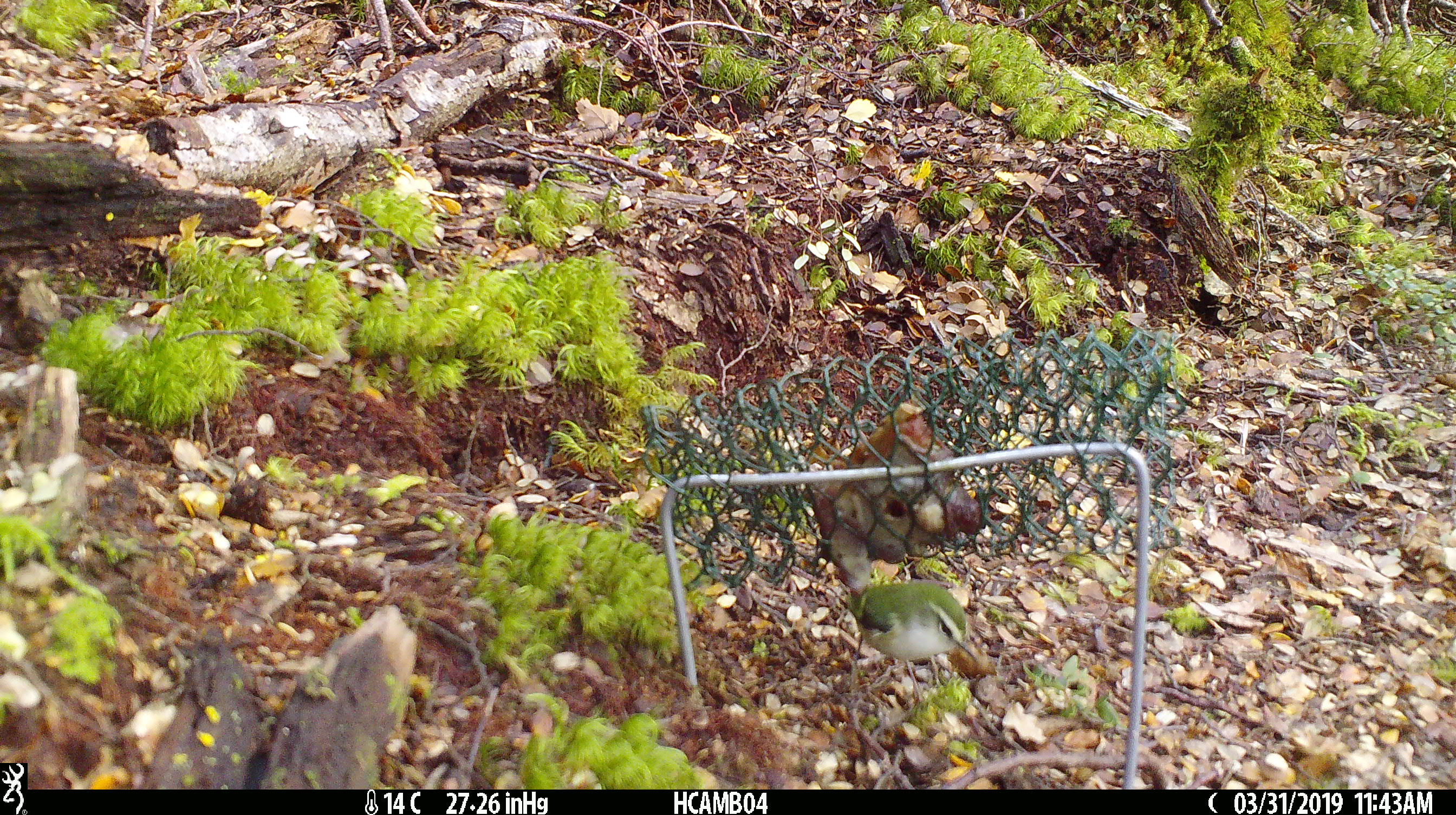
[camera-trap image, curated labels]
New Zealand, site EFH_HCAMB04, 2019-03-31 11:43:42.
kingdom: Animalia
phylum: Chordata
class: Aves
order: Passeriformes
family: Acanthisittidae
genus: Acanthisitta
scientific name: Acanthisitta chloris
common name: rifleman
Rifleman (Acanthisitta chloris).